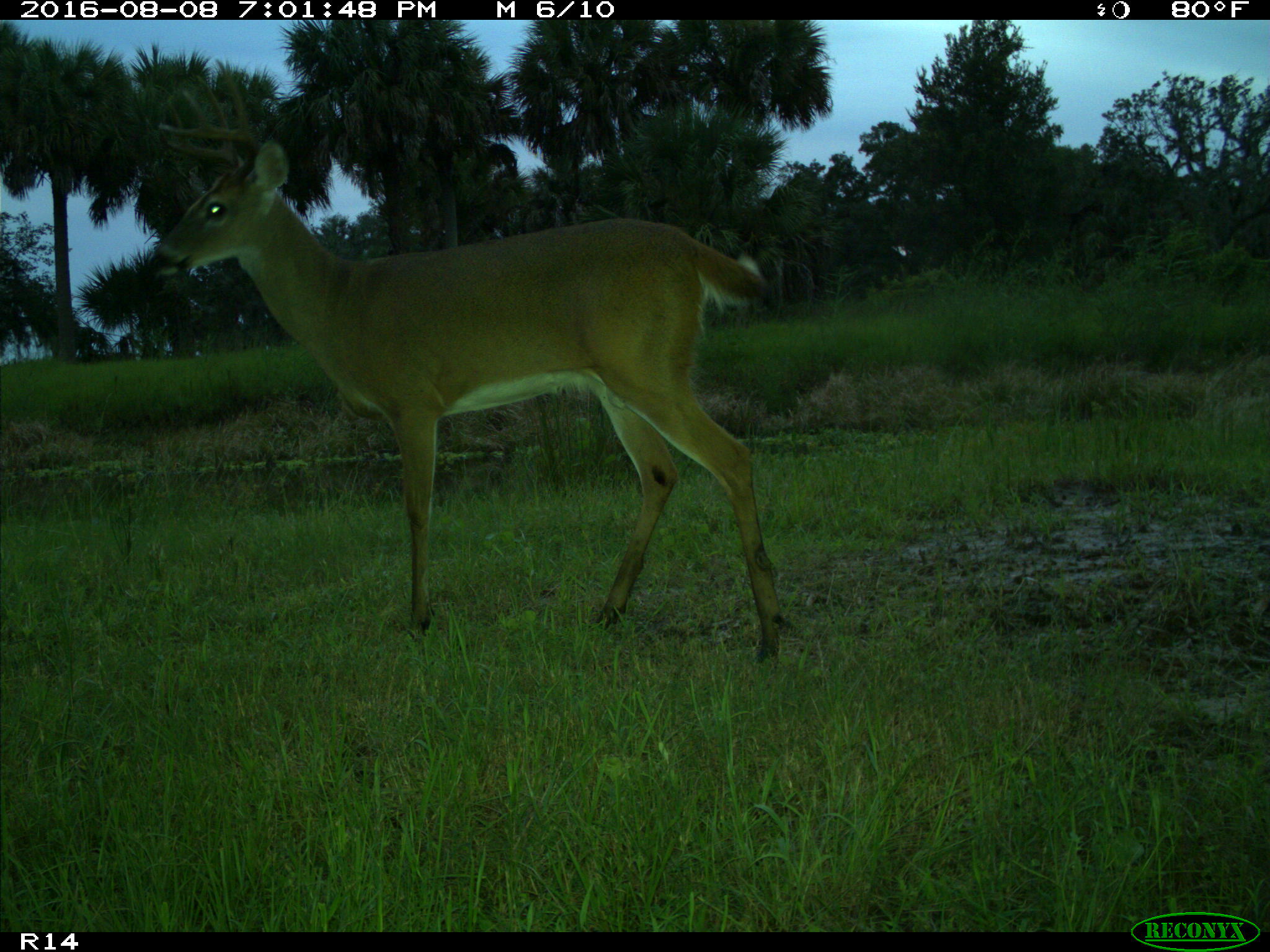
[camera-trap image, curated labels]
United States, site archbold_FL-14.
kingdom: Animalia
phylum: Chordata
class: Mammalia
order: Artiodactyla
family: Cervidae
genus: Odocoileus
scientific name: Odocoileus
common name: deer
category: unidentified deer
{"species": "unidentified deer (deer) (Odocoileus)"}